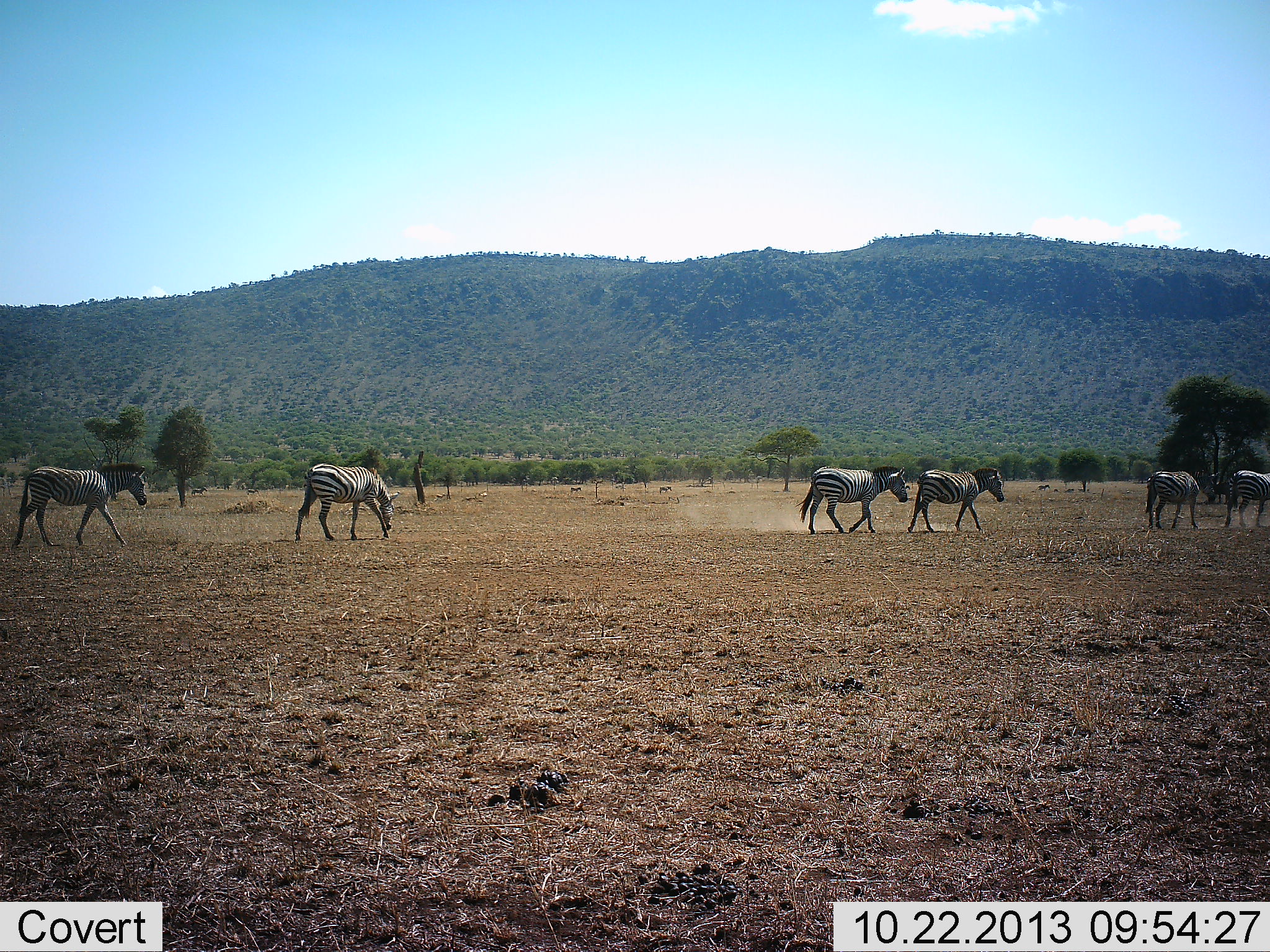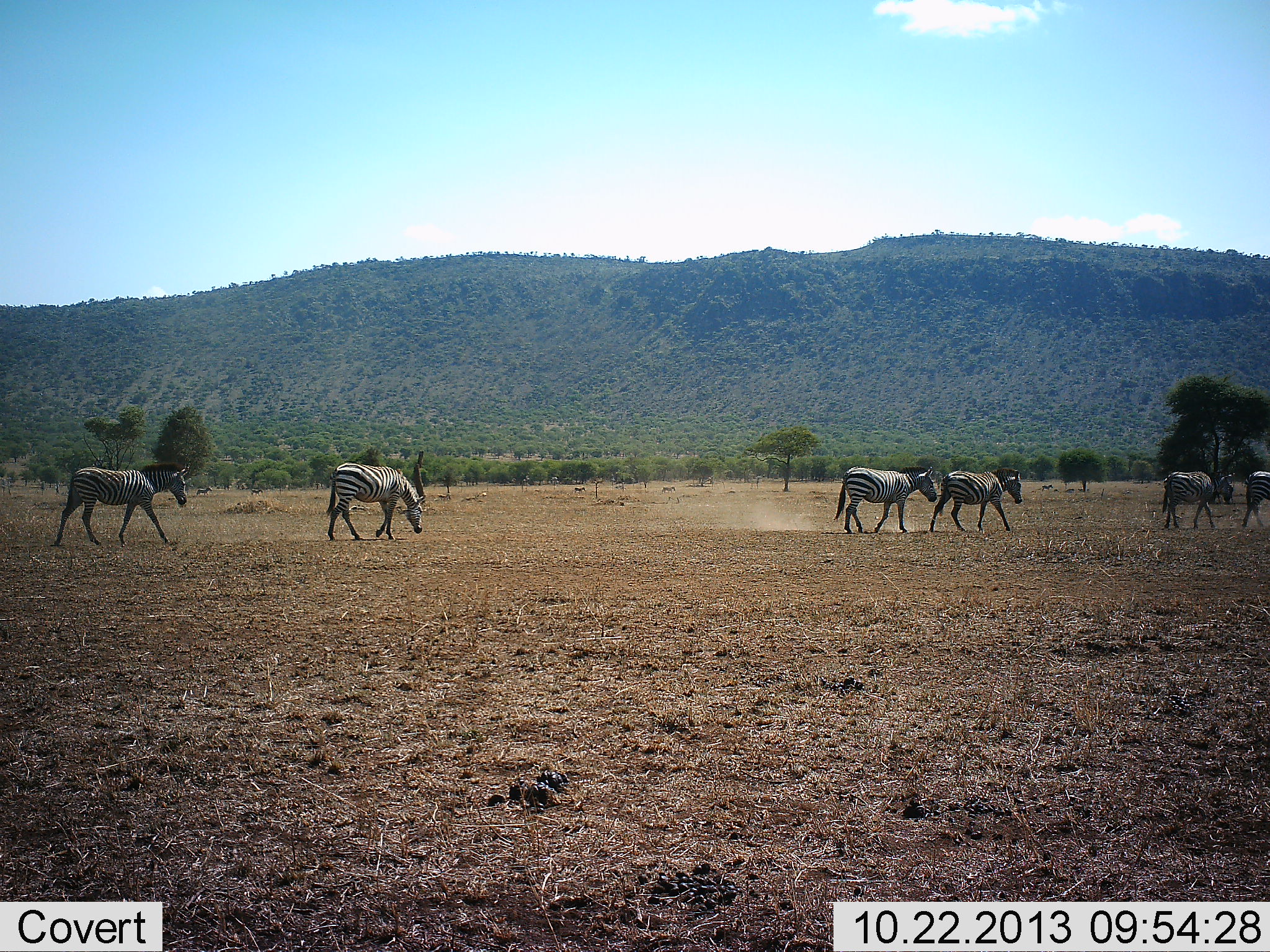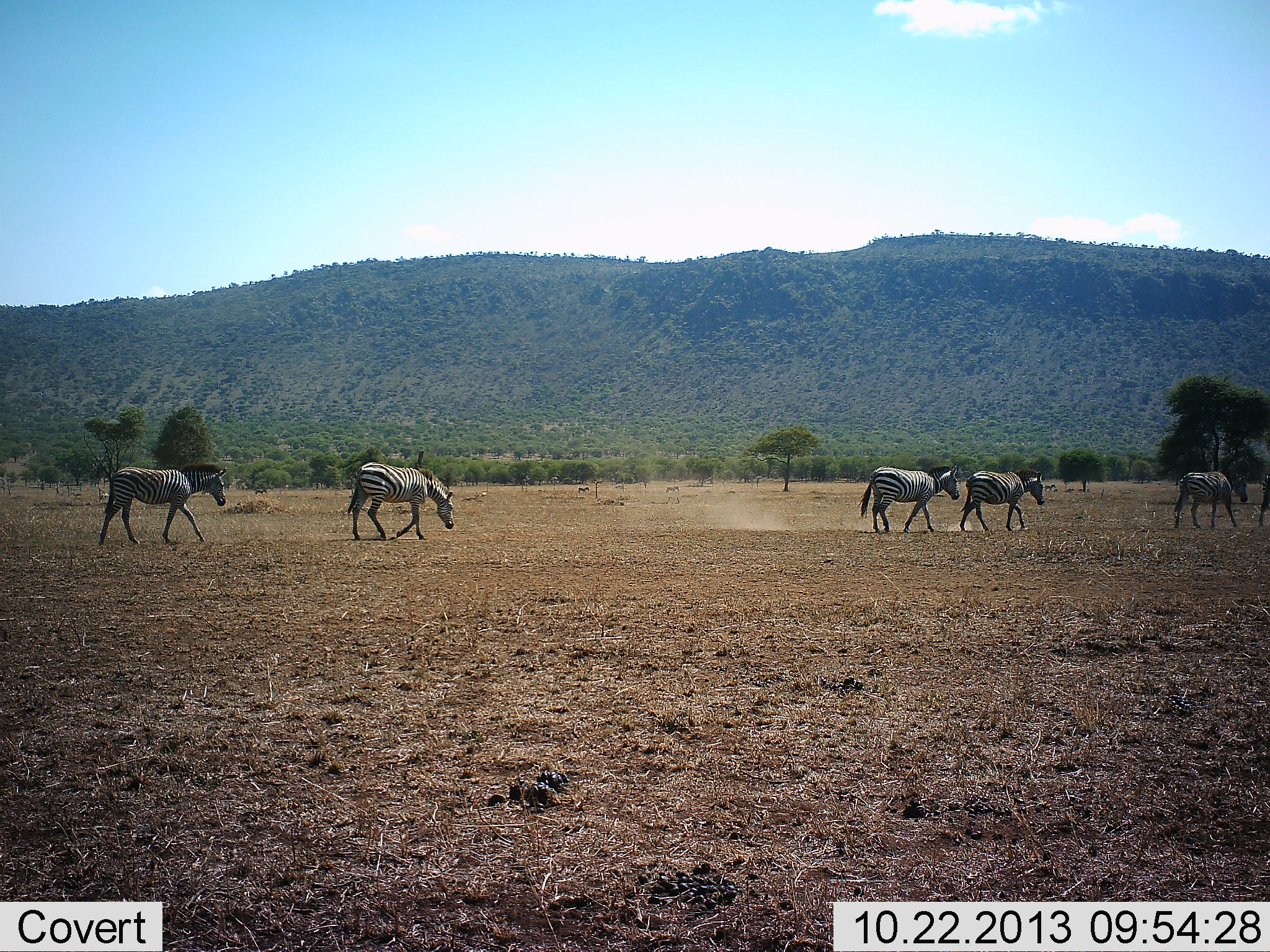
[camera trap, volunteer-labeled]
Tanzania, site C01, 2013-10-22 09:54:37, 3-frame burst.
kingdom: Animalia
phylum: Chordata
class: Mammalia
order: Perissodactyla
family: Equidae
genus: Equus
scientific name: Equus quagga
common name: plains zebra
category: zebra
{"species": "zebra (plains zebra) (Equus quagga)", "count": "6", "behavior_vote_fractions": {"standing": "10%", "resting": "0%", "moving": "90%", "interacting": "0%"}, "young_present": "0%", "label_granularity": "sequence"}